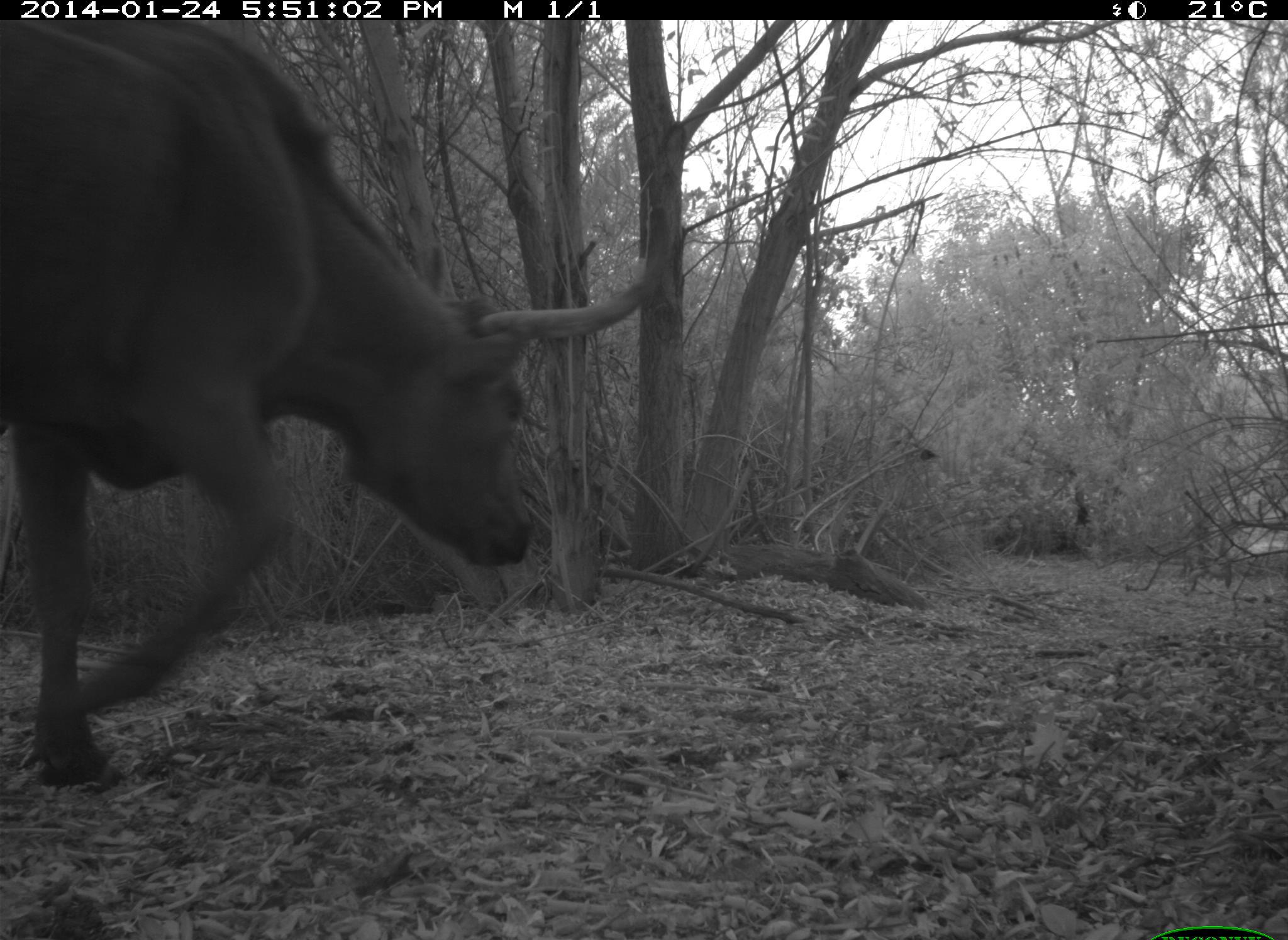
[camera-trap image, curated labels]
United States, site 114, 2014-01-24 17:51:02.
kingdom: Animalia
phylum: Chordata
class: Mammalia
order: Artiodactyla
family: Bovidae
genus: Bos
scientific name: Bos taurus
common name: cow